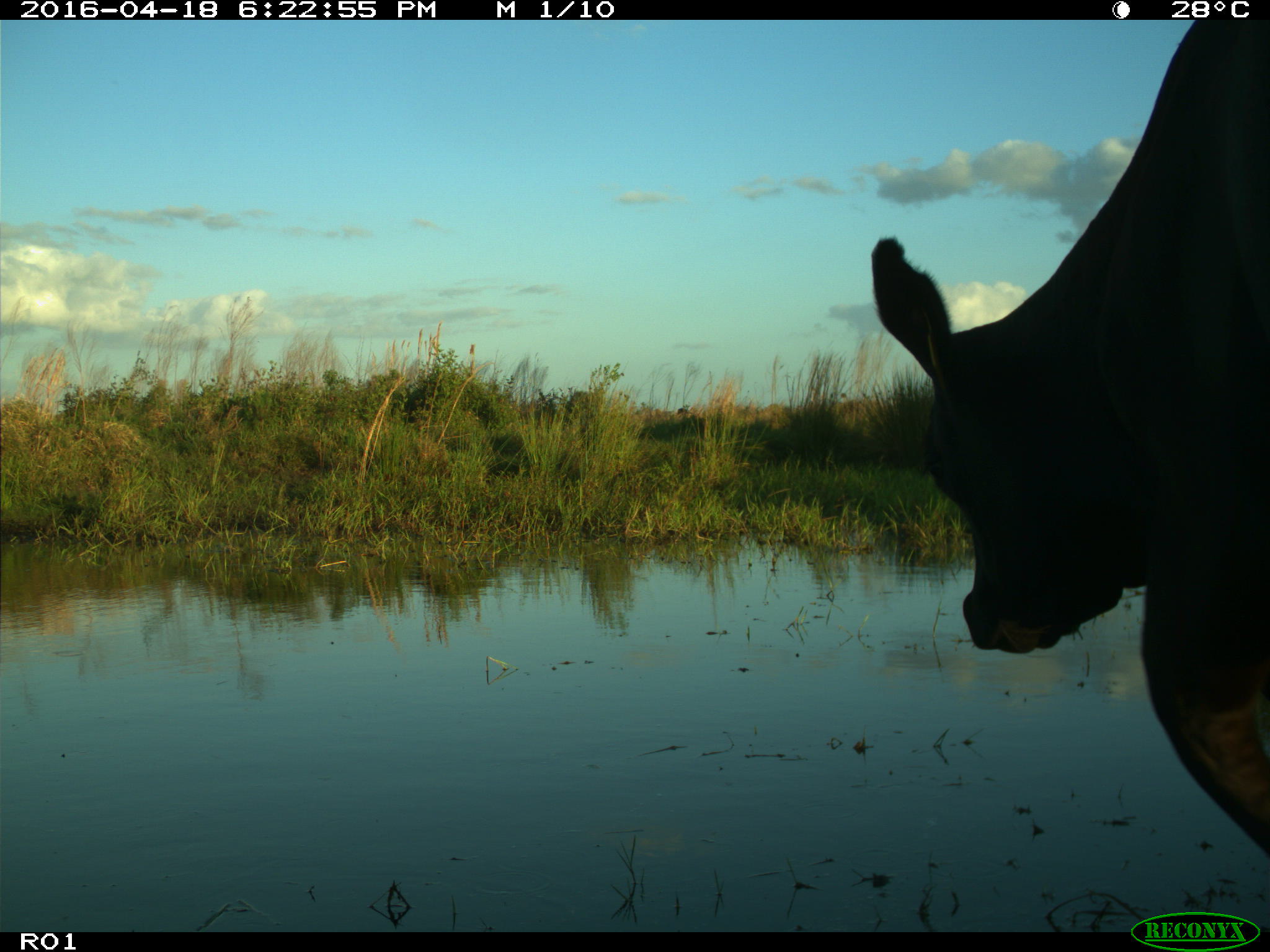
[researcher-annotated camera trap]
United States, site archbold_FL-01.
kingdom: Animalia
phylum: Chordata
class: Mammalia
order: Artiodactyla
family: Bovidae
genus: Bos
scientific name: Bos taurus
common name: domestic cow